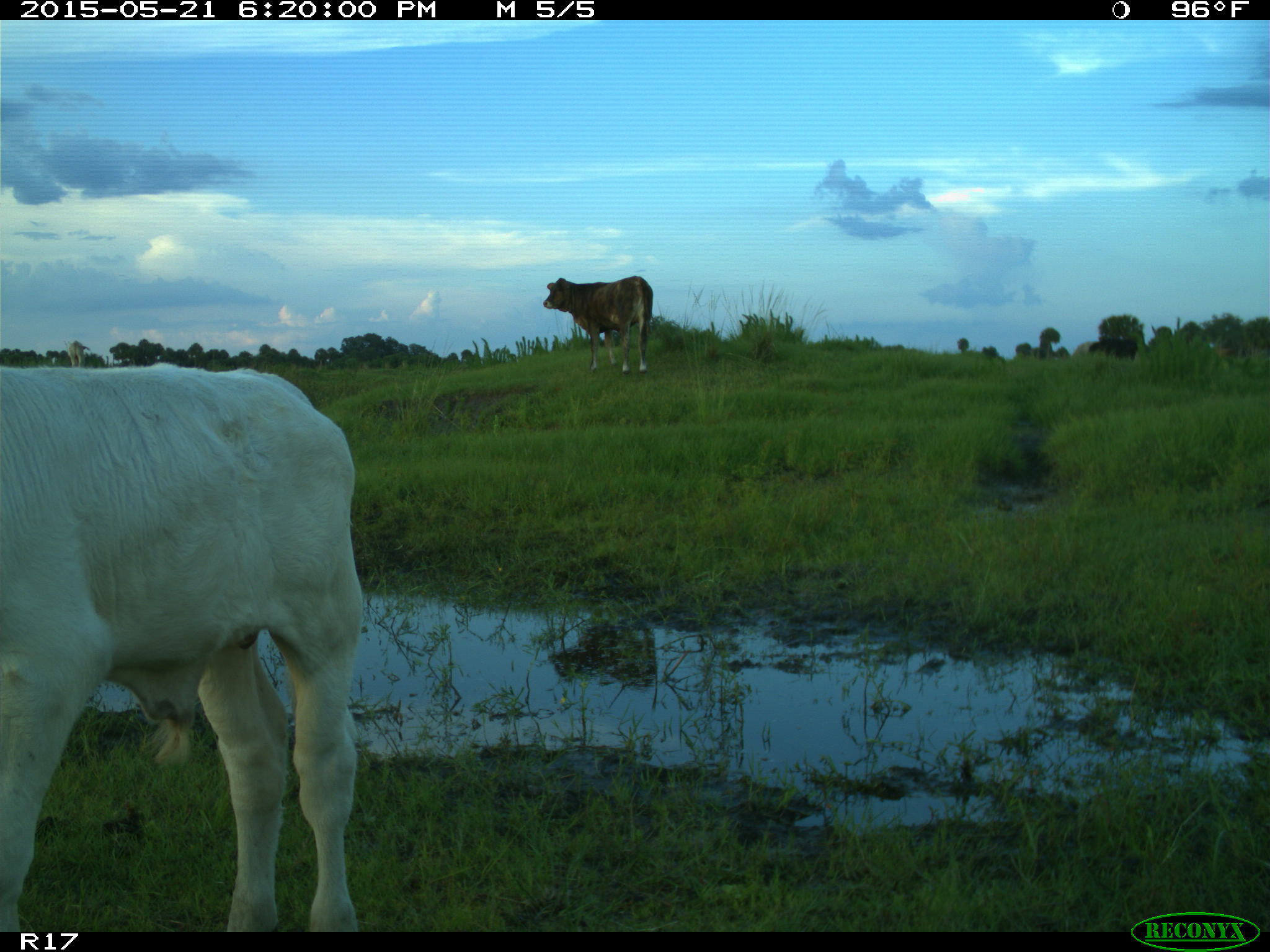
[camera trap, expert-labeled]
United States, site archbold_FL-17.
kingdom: Animalia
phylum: Chordata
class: Mammalia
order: Artiodactyla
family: Bovidae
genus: Bos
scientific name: Bos taurus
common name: domestic cow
Bos taurus (domestic cow).